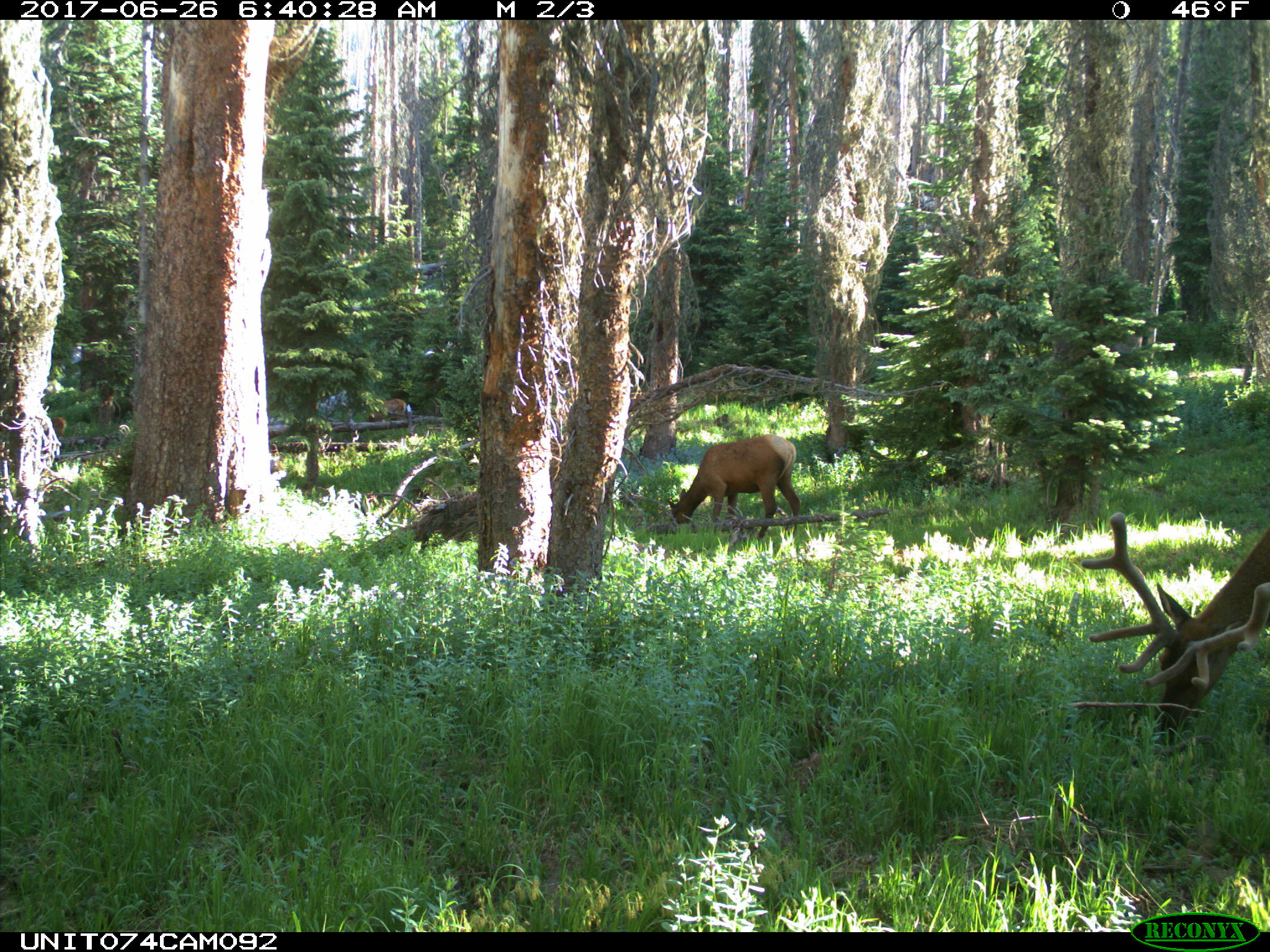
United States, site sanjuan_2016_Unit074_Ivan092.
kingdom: Animalia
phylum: Chordata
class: Mammalia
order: Artiodactyla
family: Cervidae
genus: Cervus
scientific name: Cervus elaphus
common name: red deer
Cervus elaphus (red deer).